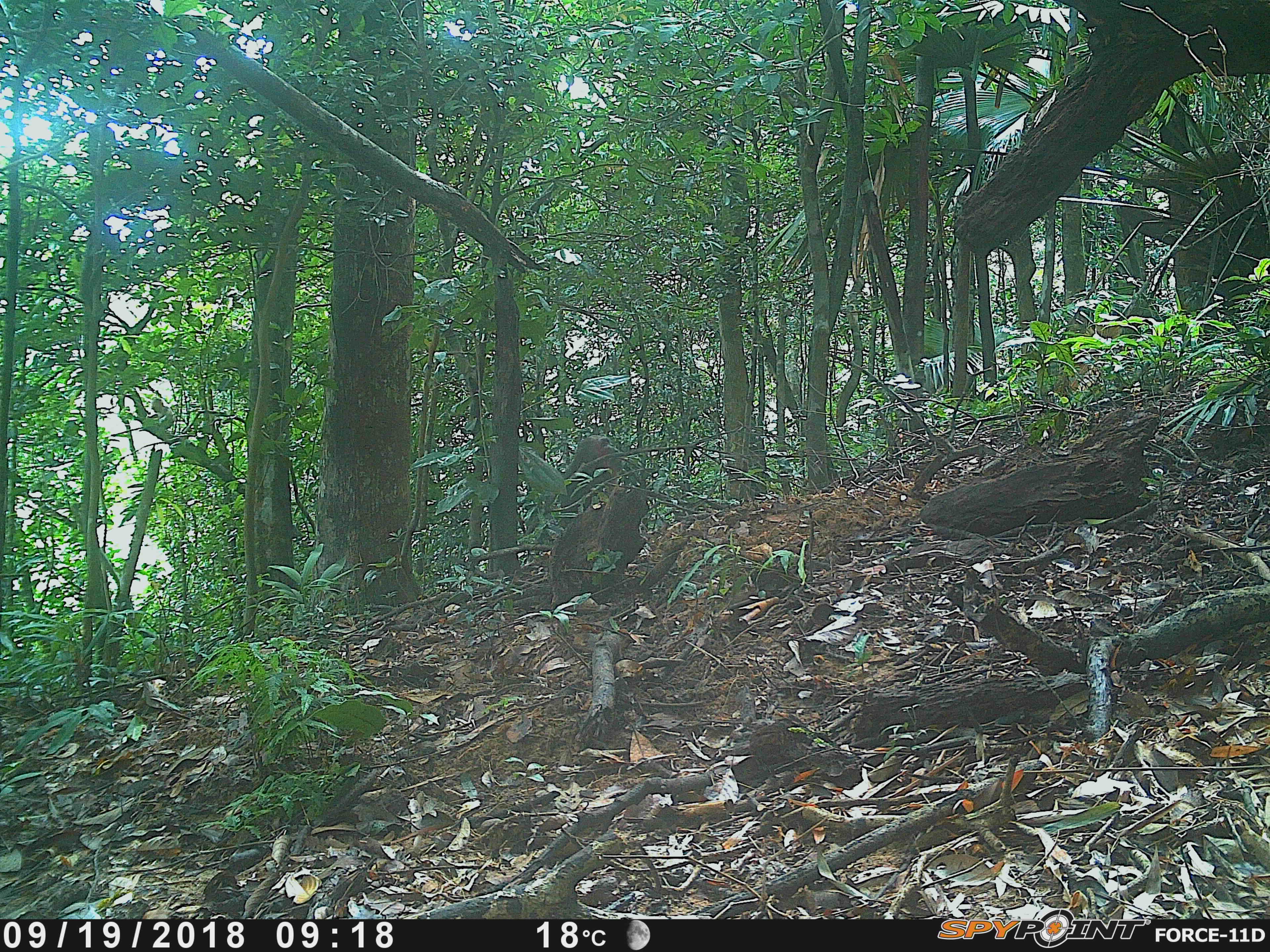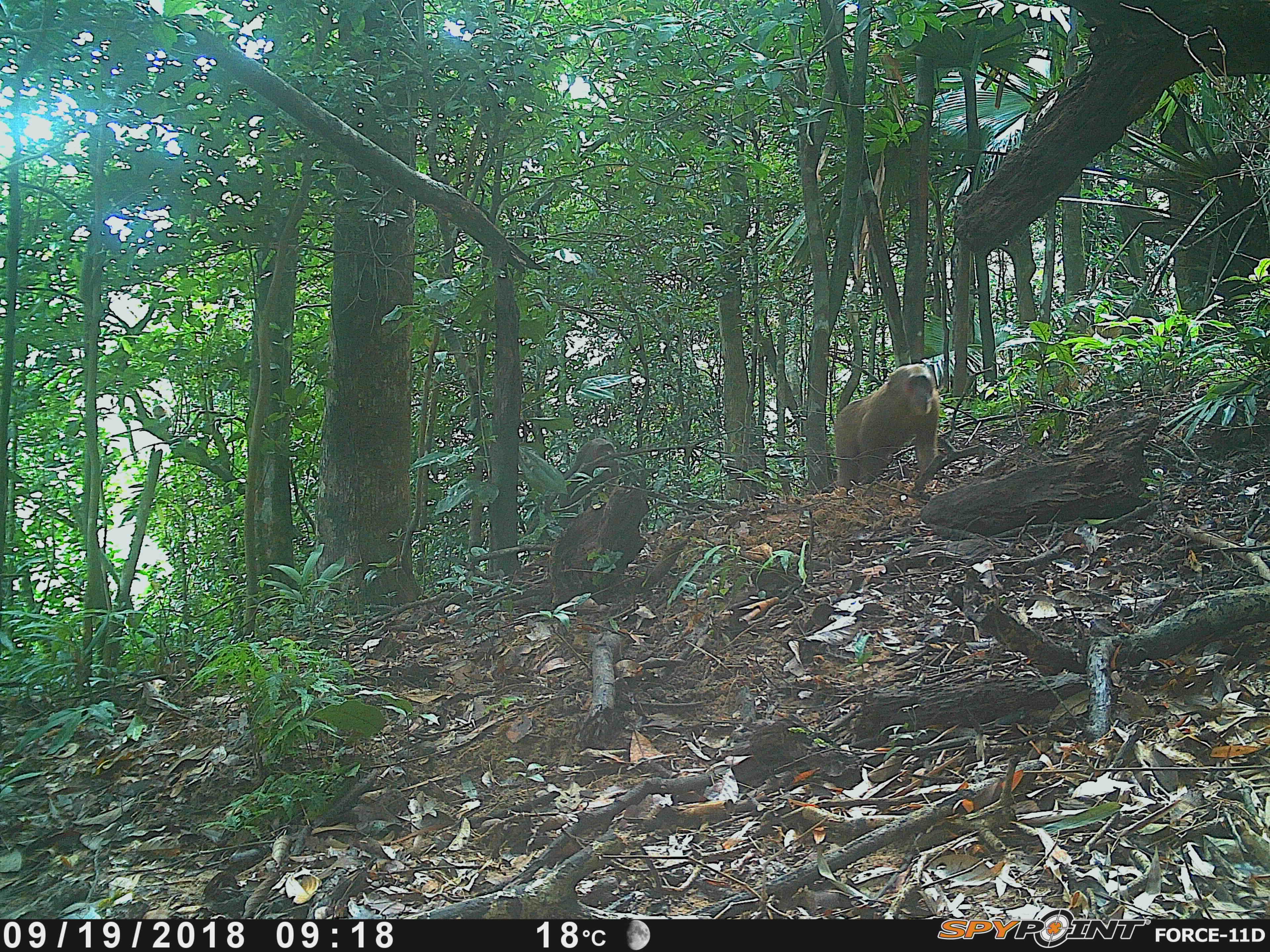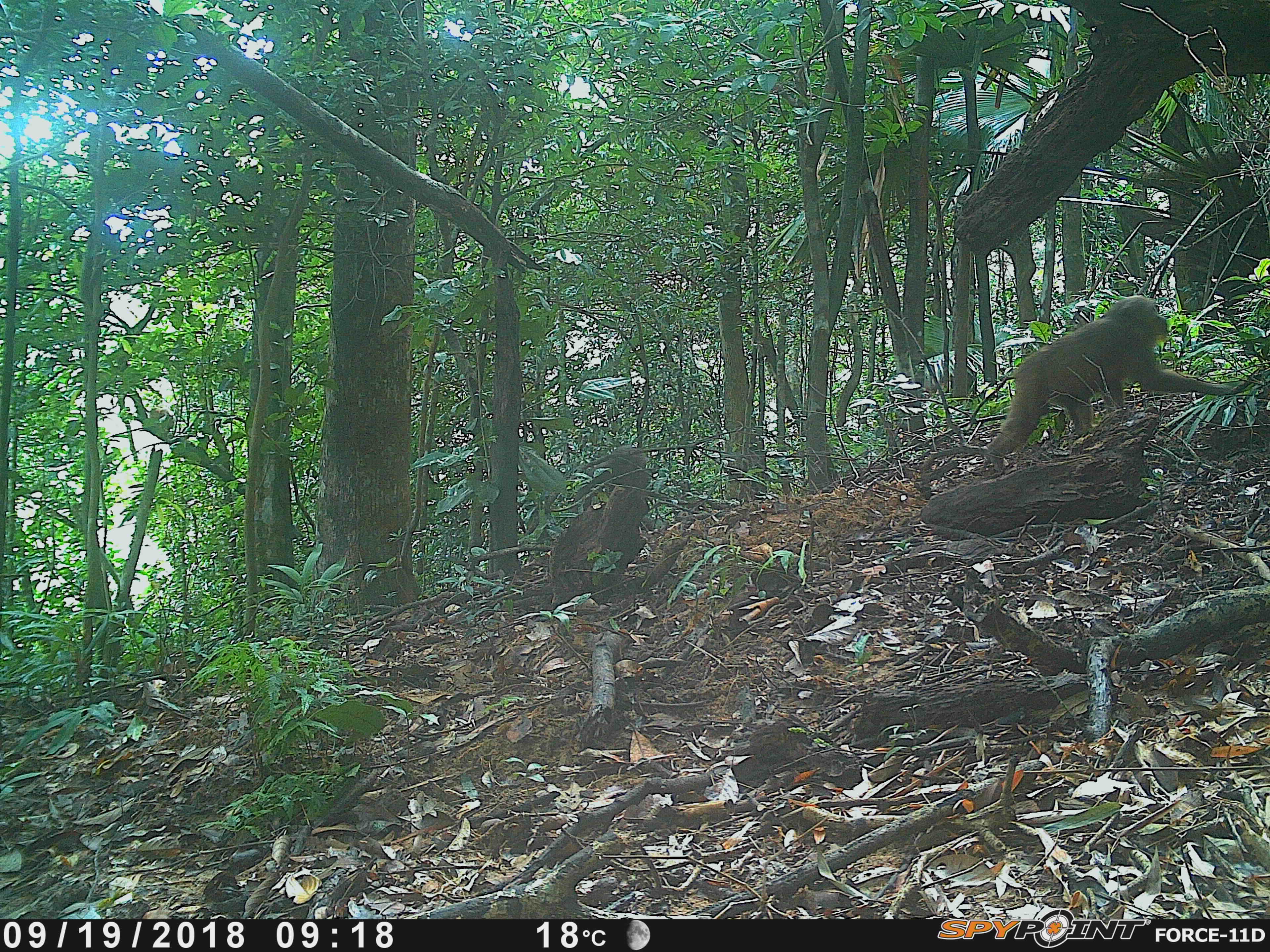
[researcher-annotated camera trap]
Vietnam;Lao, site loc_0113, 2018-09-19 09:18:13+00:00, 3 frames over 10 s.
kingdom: Animalia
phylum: Chordata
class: Mammalia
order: Primates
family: Cercopithecidae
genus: Macaca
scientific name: Macaca arctoides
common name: stump-tailed macaque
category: stump tailed macaque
Stump tailed macaque (stump-tailed macaque) (Macaca arctoides). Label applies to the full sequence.